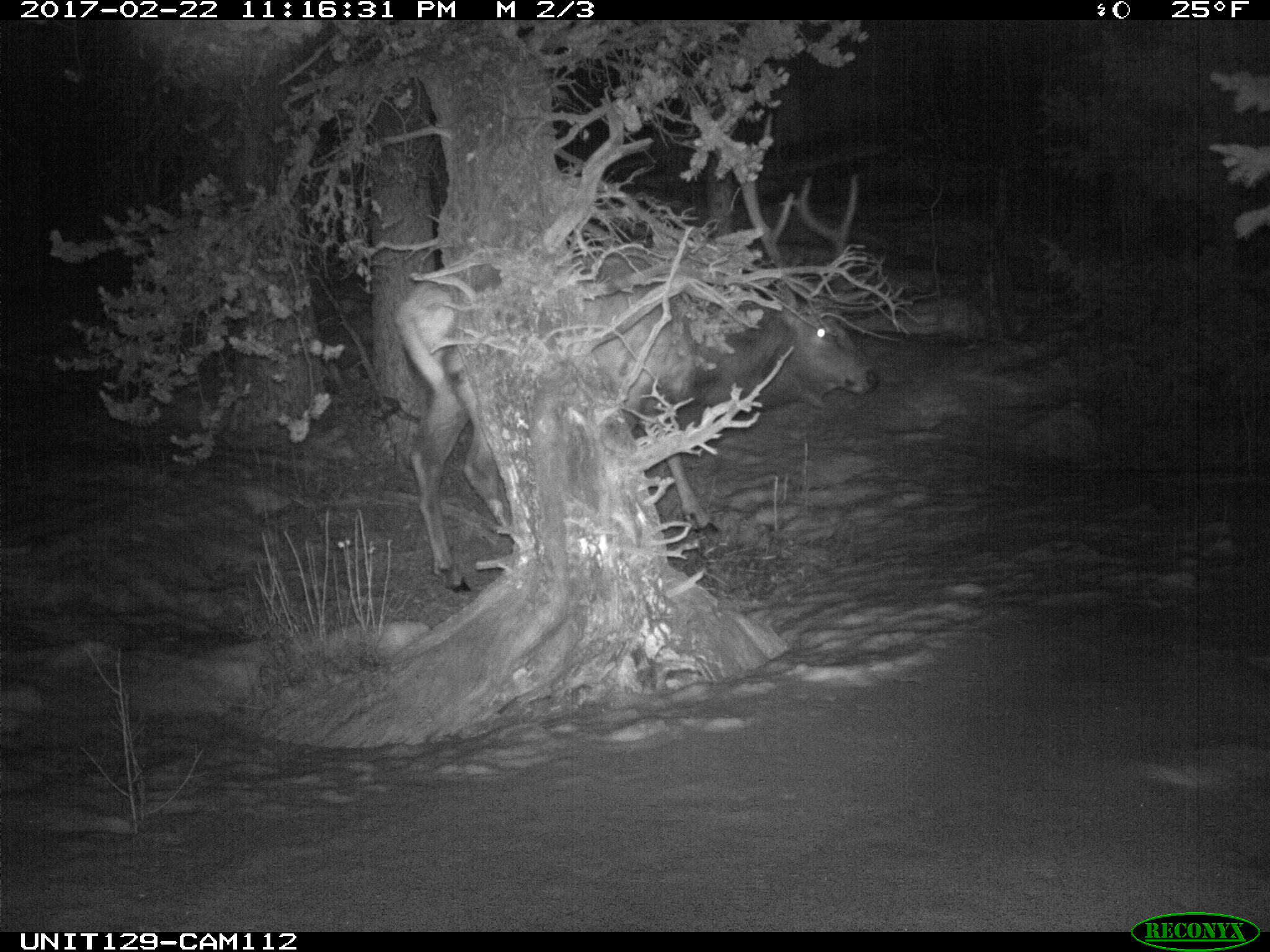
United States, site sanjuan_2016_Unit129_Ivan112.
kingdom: Animalia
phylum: Chordata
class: Mammalia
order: Artiodactyla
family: Cervidae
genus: Cervus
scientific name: Cervus elaphus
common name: red deer